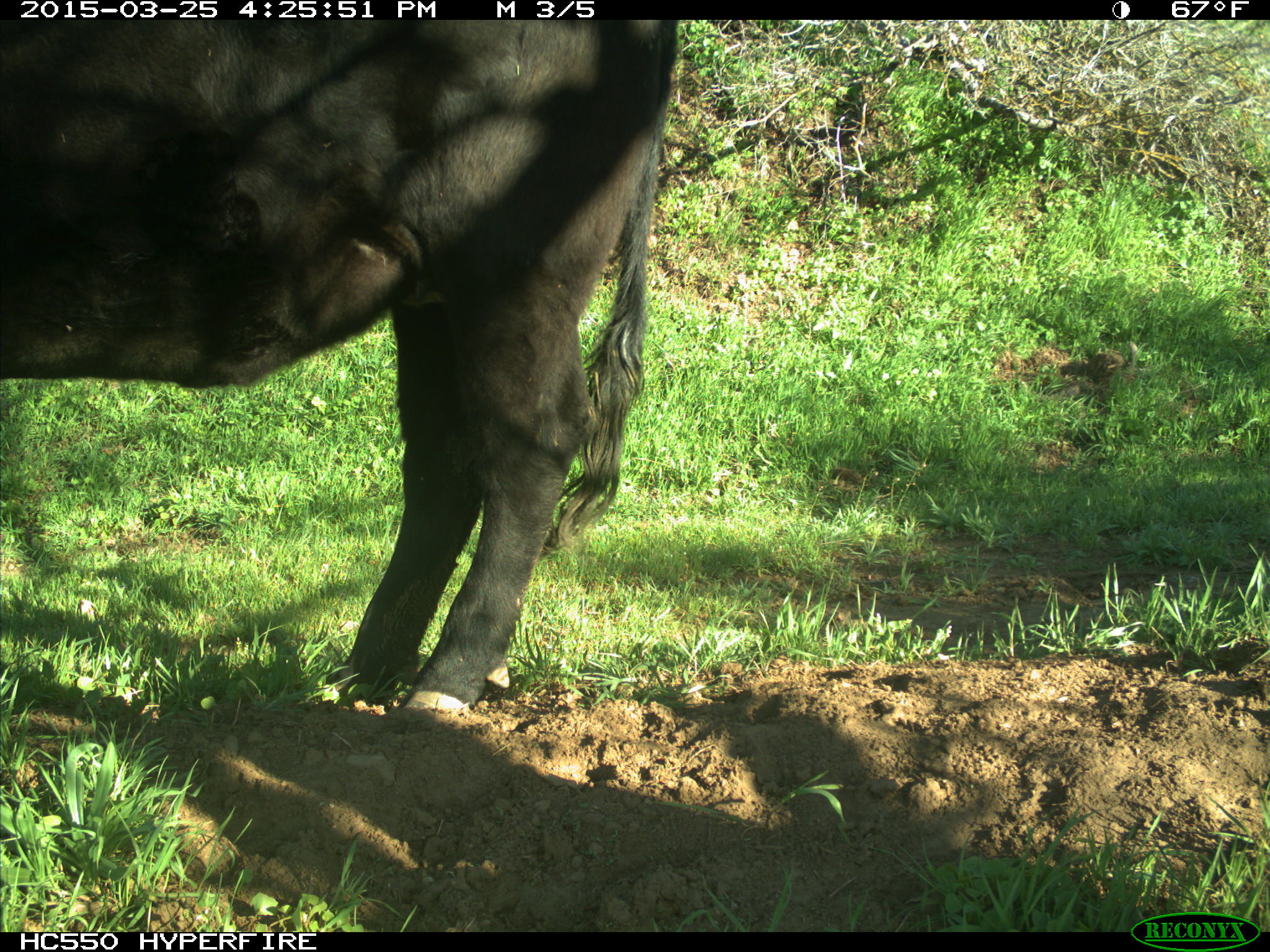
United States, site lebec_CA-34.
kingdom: Animalia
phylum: Chordata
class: Mammalia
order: Artiodactyla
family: Bovidae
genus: Bos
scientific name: Bos taurus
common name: domestic cow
Bos taurus (domestic cow).